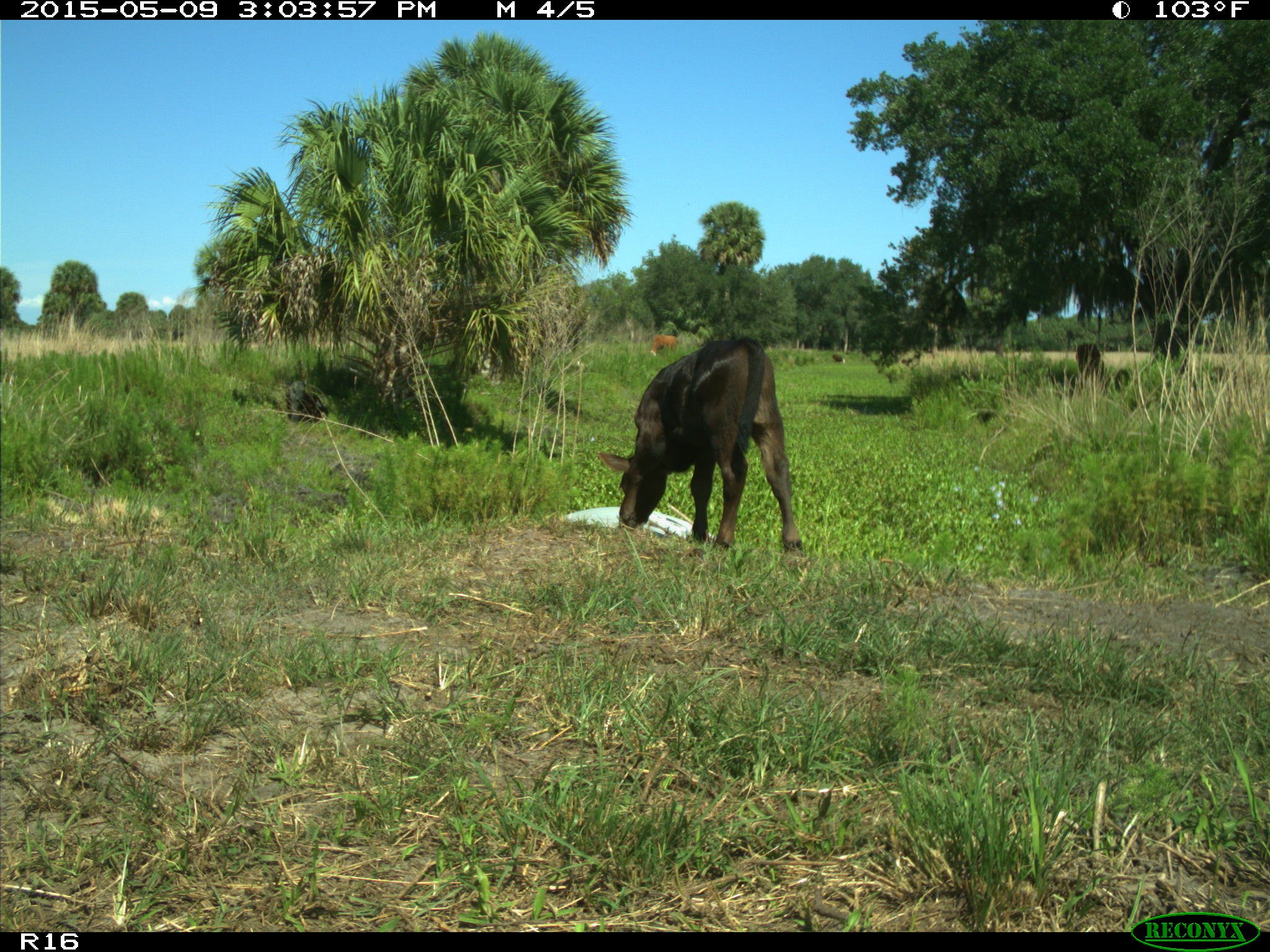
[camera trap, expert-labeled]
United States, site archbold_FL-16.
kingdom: Animalia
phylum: Chordata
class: Mammalia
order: Artiodactyla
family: Bovidae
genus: Bos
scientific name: Bos taurus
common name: domestic cow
Bos taurus (domestic cow).